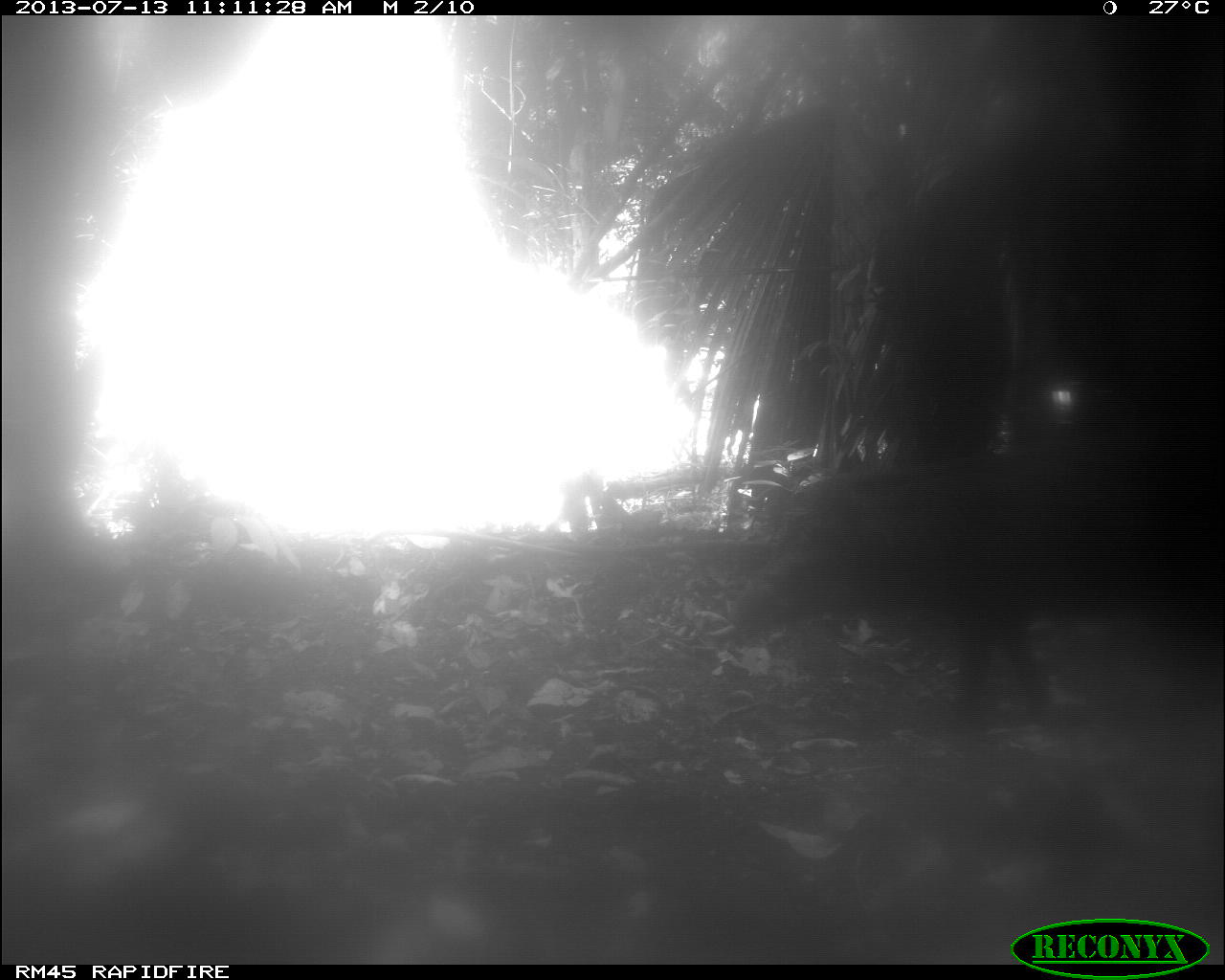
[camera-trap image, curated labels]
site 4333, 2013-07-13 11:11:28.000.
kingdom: Animalia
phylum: Chordata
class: Mammalia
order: Artiodactyla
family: Tayassuidae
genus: Tayassu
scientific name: Tayassu pecari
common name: white-lipped peccary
Tayassu pecari (white-lipped peccary), count 1.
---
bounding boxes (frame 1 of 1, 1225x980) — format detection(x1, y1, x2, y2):
tayassu pecari: detection(730, 407, 1223, 732)